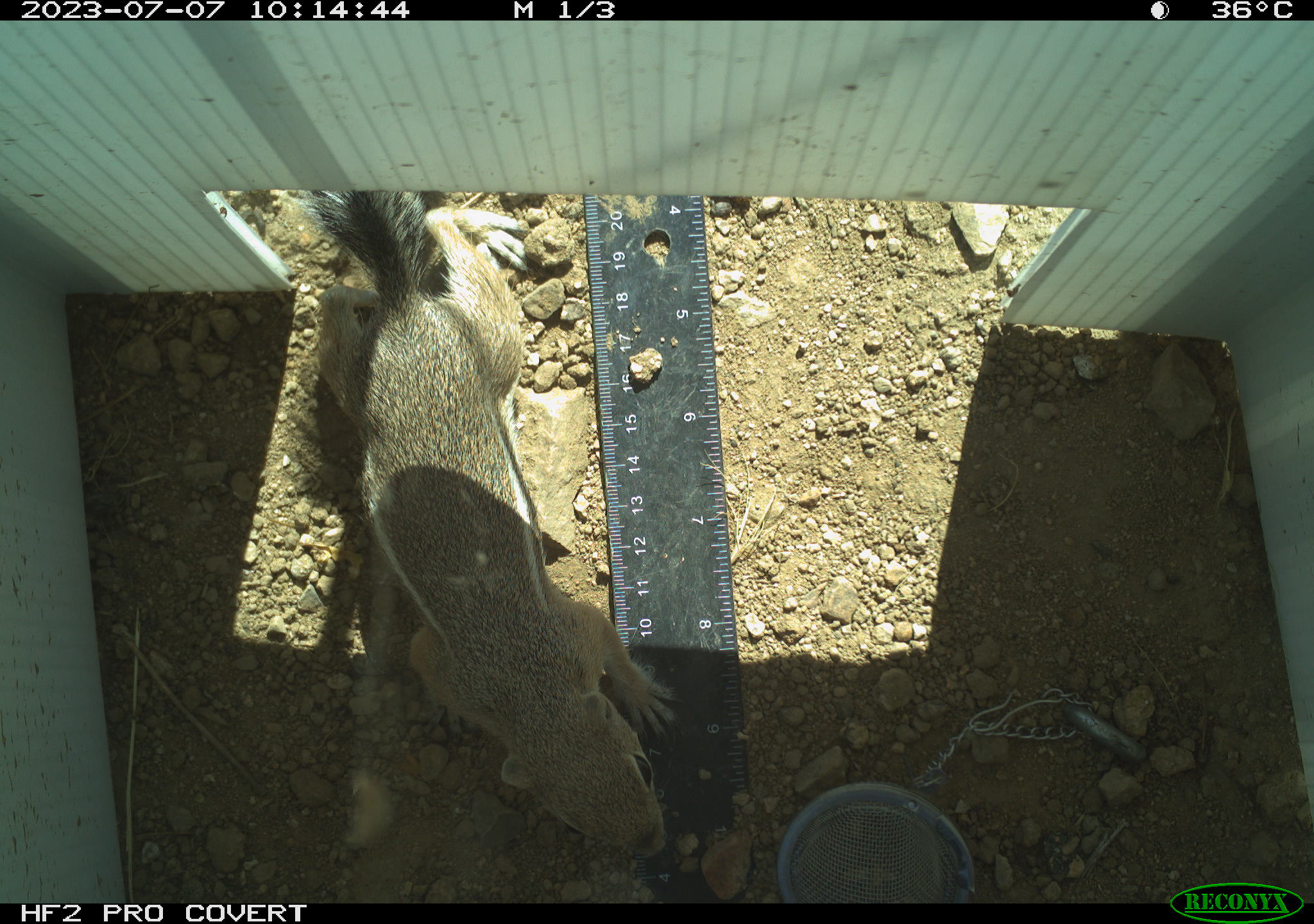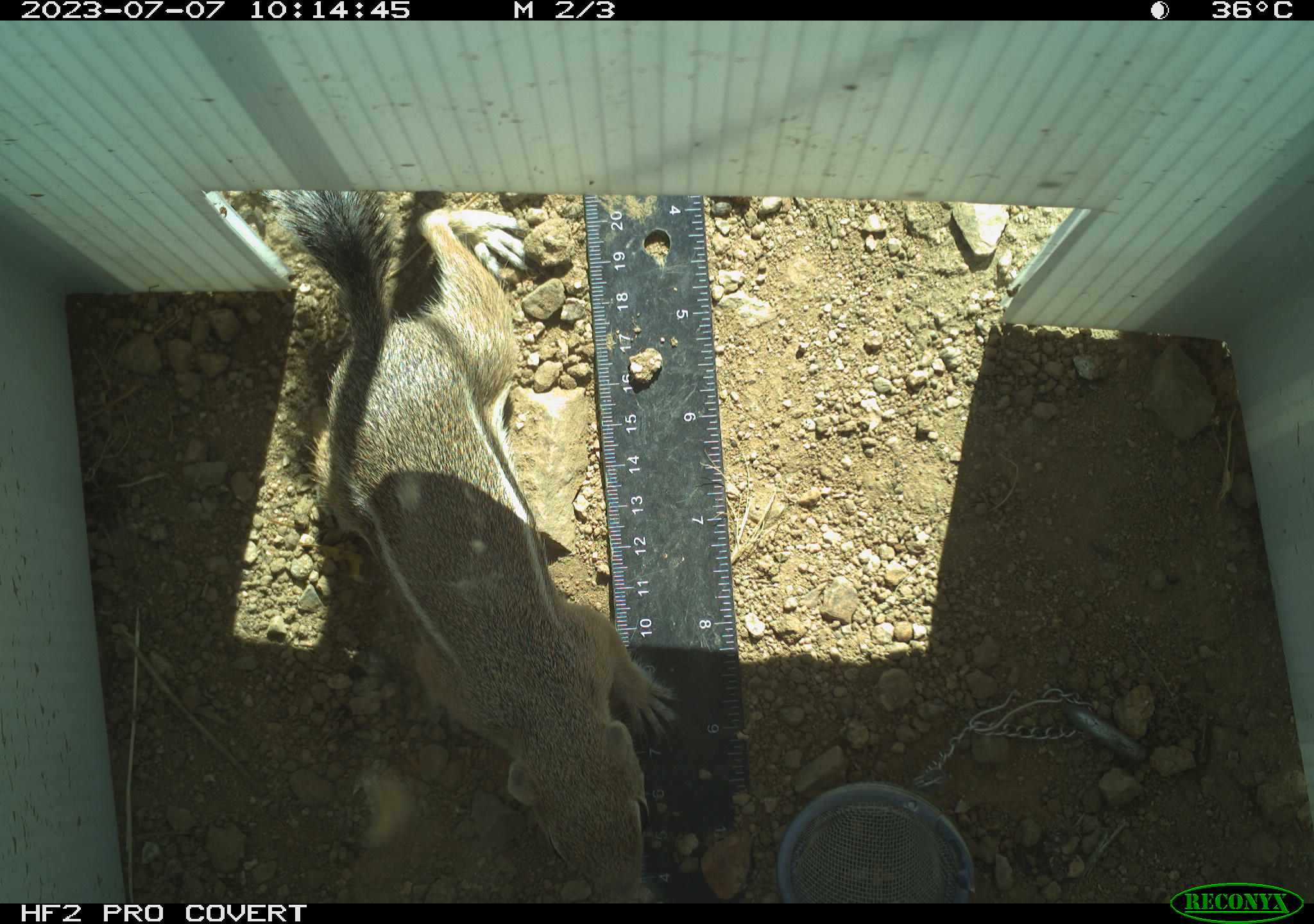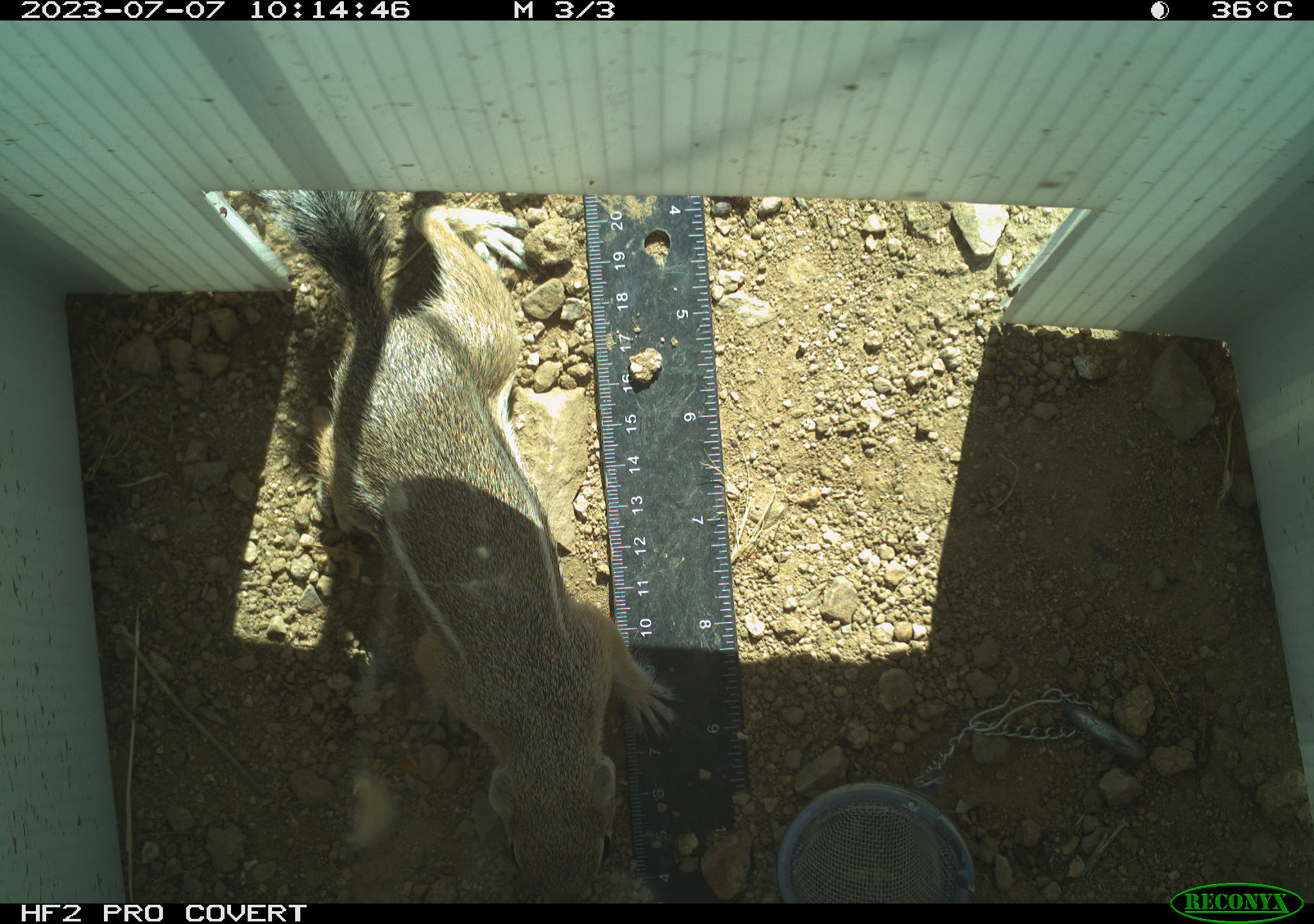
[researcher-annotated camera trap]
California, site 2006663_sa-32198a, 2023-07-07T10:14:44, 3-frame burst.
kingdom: Animalia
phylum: Chordata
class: Mammalia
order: Rodentia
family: Sciuridae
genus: Ammospermophilus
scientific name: Ammospermophilus leucurus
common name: white-tailed antelope squirrel